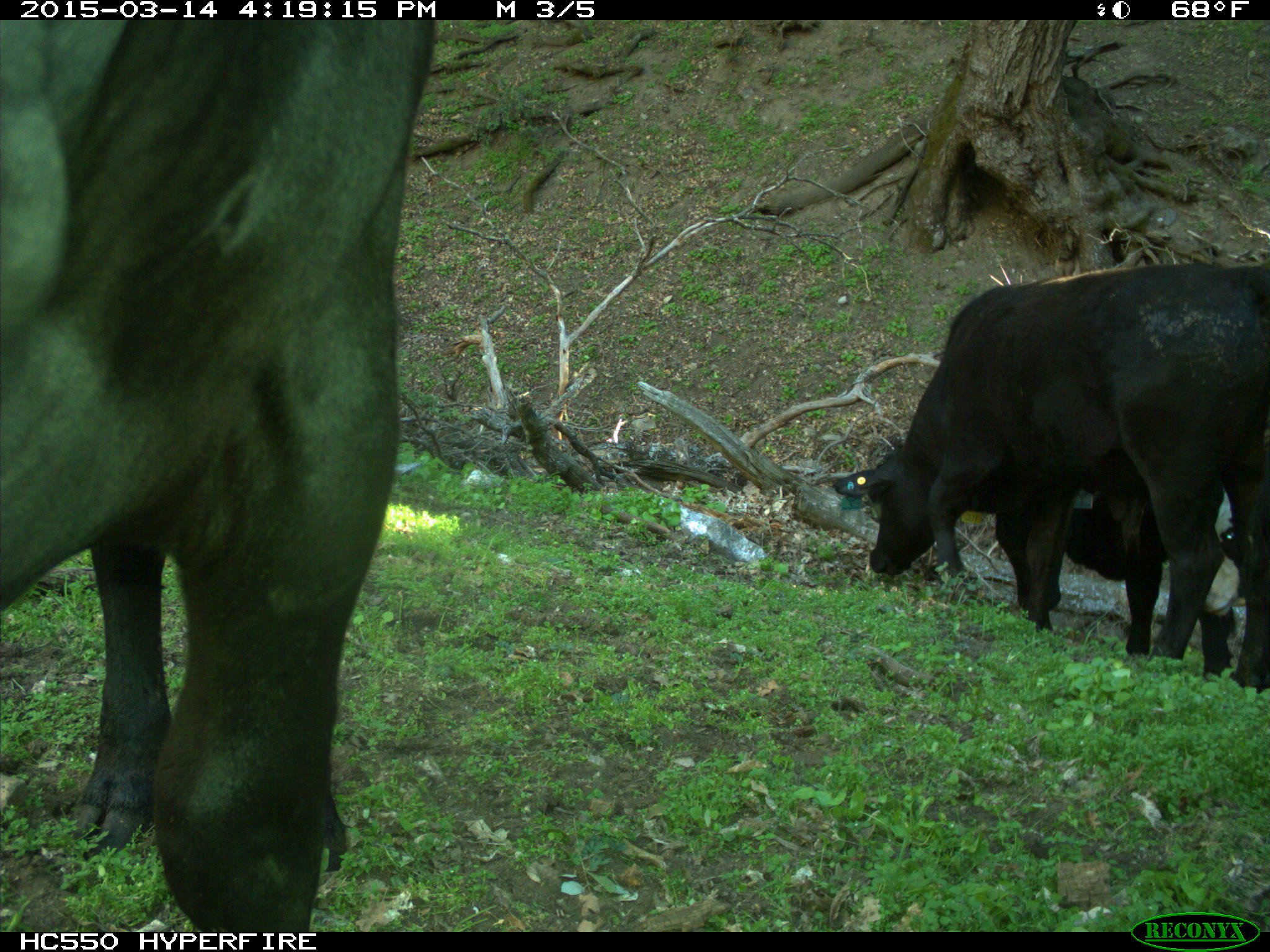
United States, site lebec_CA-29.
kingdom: Animalia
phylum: Chordata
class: Mammalia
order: Artiodactyla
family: Bovidae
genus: Bos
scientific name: Bos taurus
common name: domestic cow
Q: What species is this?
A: Bos taurus (domestic cow).